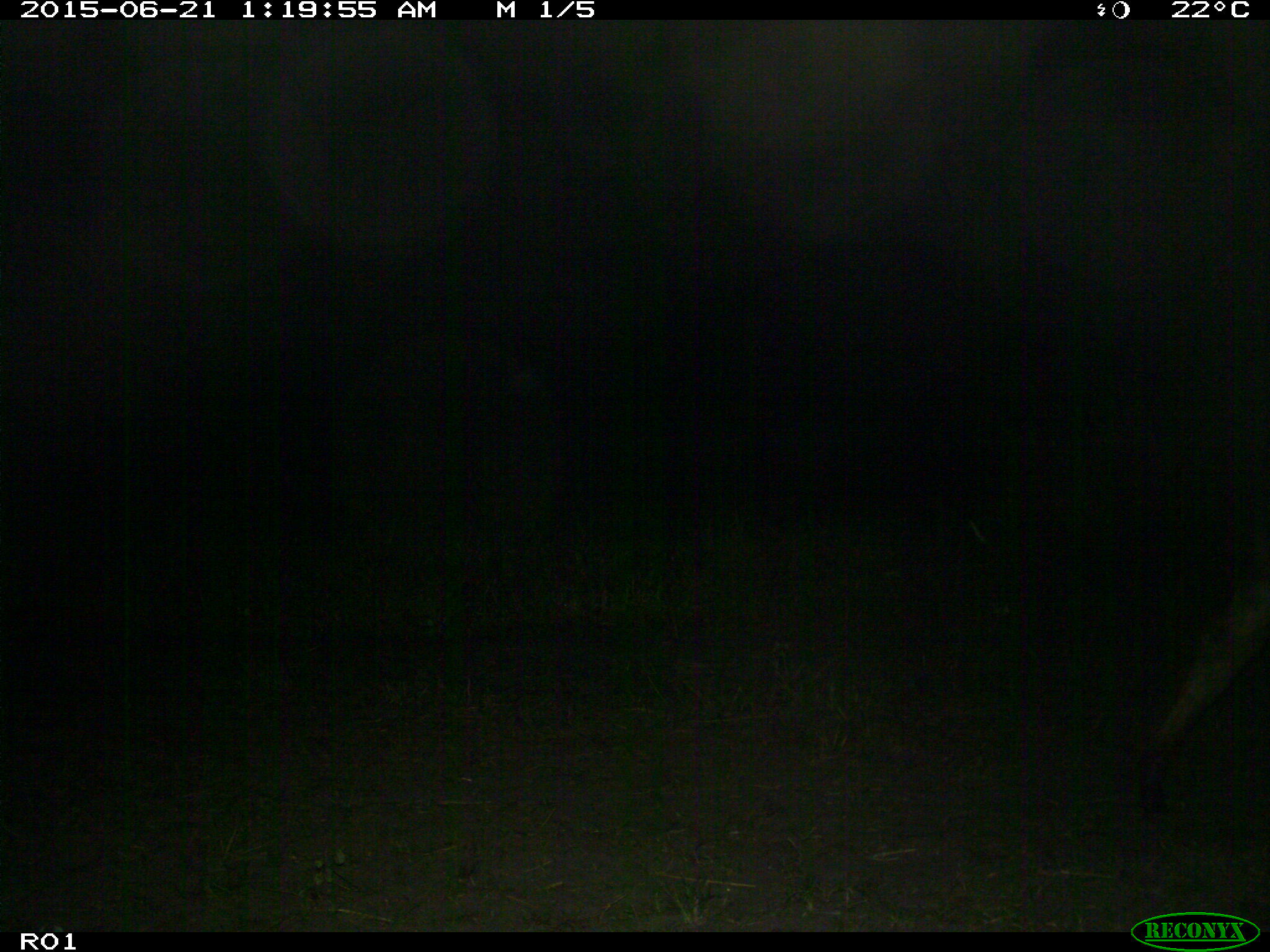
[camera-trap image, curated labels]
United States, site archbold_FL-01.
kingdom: Animalia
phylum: Chordata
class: Mammalia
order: Artiodactyla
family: Bovidae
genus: Bos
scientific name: Bos taurus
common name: domestic cow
Bos taurus (domestic cow).